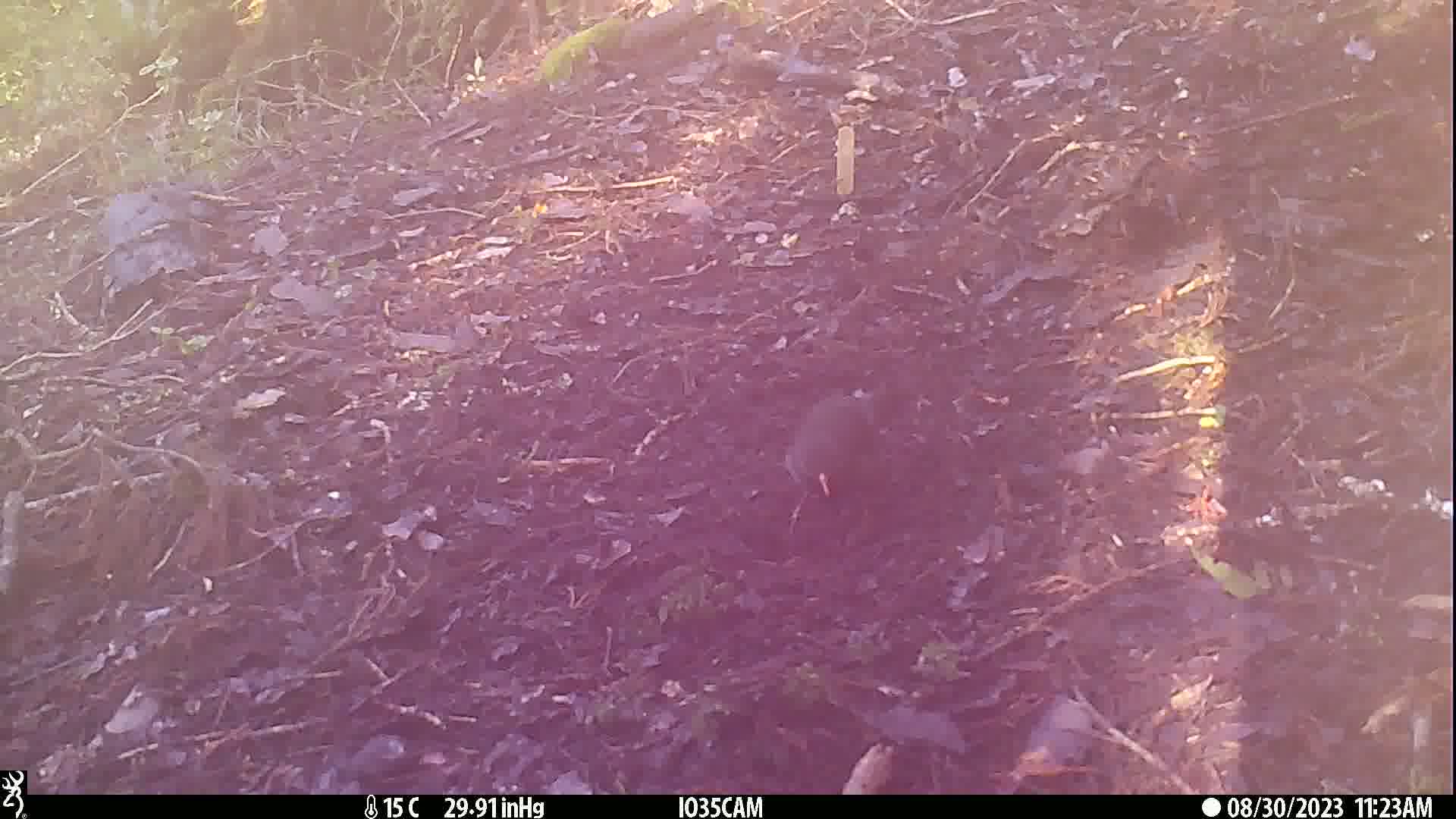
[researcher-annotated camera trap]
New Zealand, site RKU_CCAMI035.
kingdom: Animalia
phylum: Chordata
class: Aves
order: Passeriformes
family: Turdidae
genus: Turdus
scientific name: Turdus merula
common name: eurasian blackbird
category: blackbird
Blackbird (eurasian blackbird) (Turdus merula).